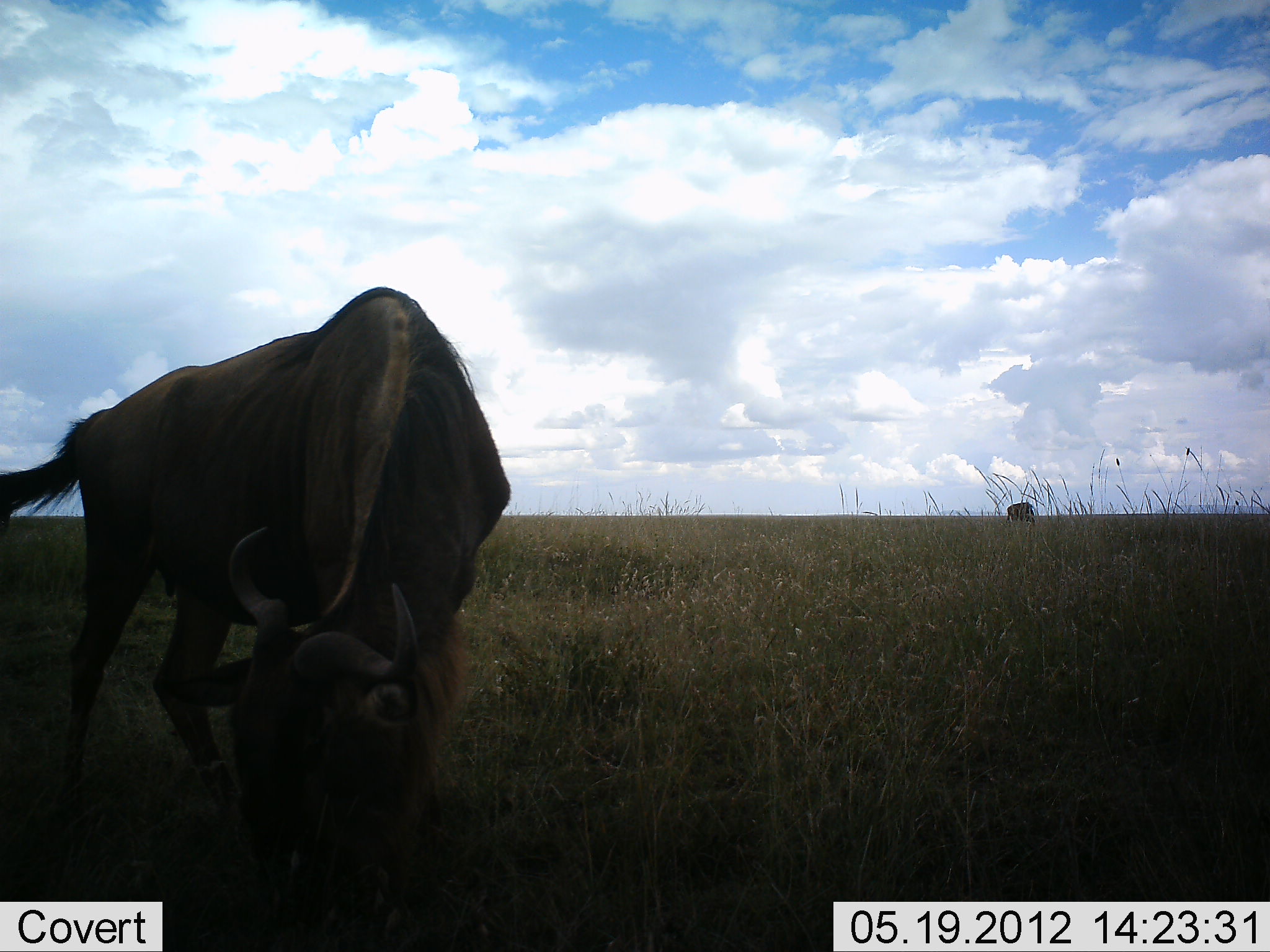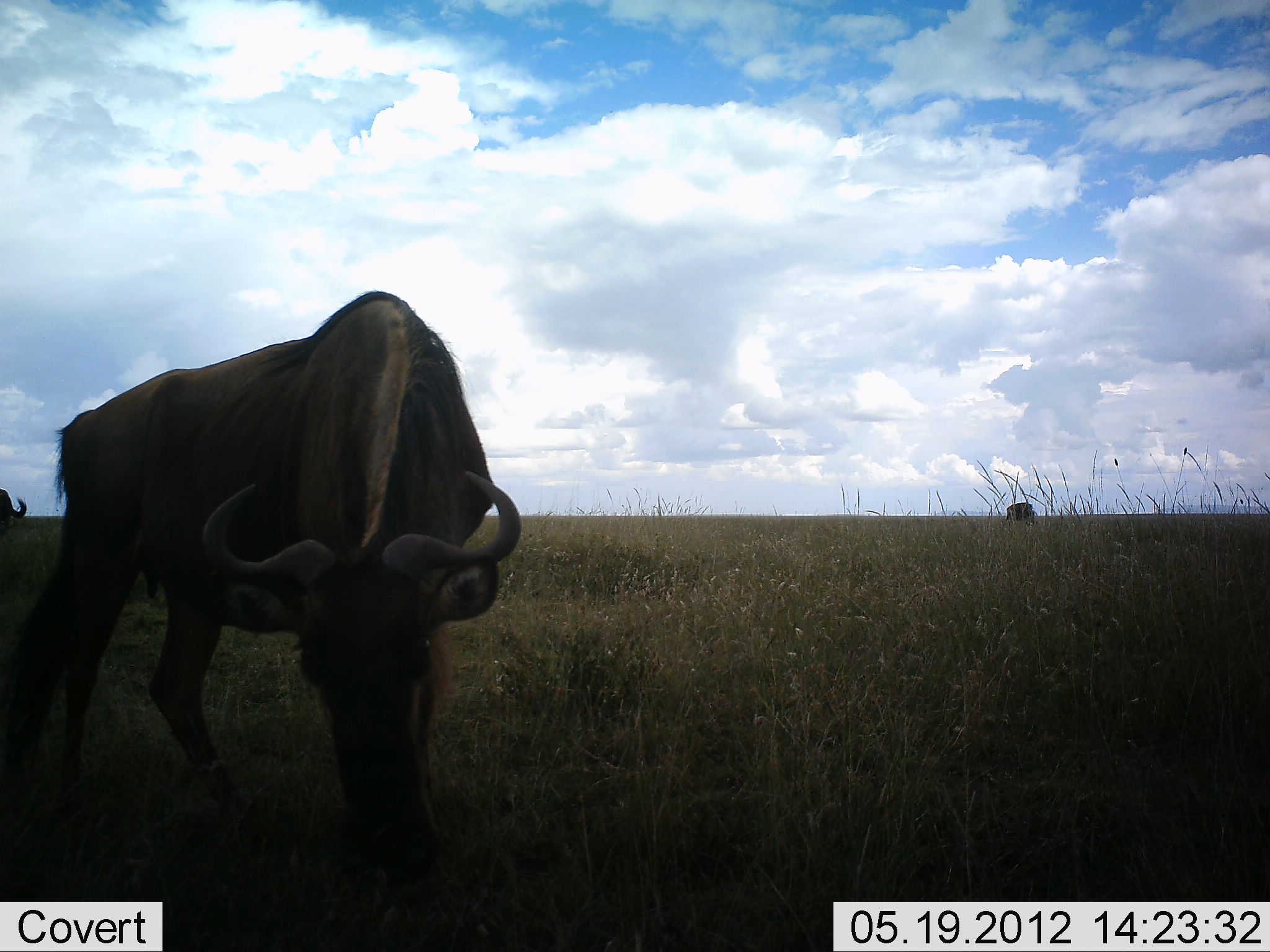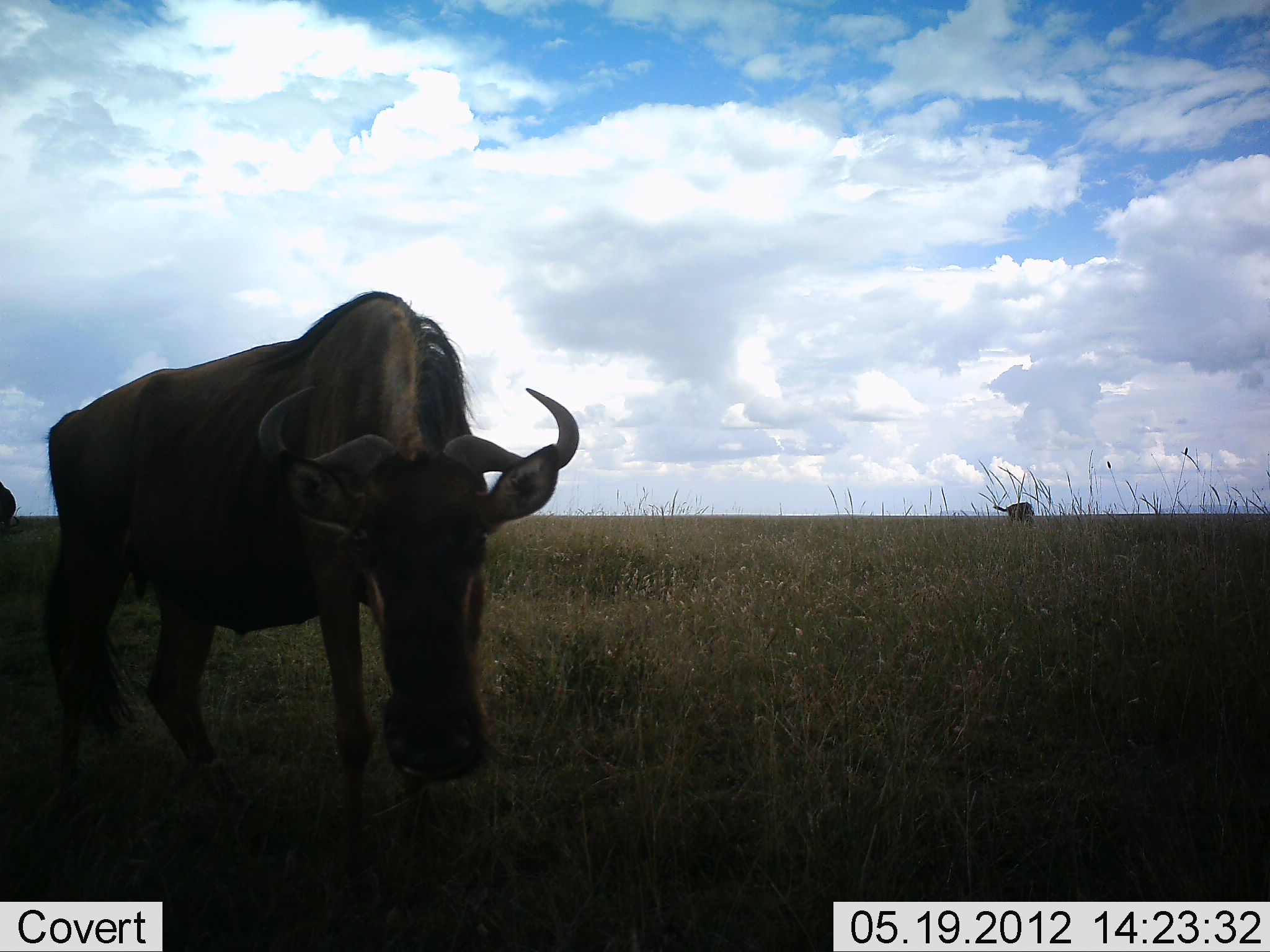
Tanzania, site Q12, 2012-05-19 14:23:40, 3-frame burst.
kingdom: Animalia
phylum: Chordata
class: Mammalia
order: Artiodactyla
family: Bovidae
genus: Connochaetes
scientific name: Connochaetes taurinus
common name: blue wildebeest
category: wildebeest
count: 3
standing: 30%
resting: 0%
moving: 0%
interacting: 0%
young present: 0%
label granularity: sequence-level